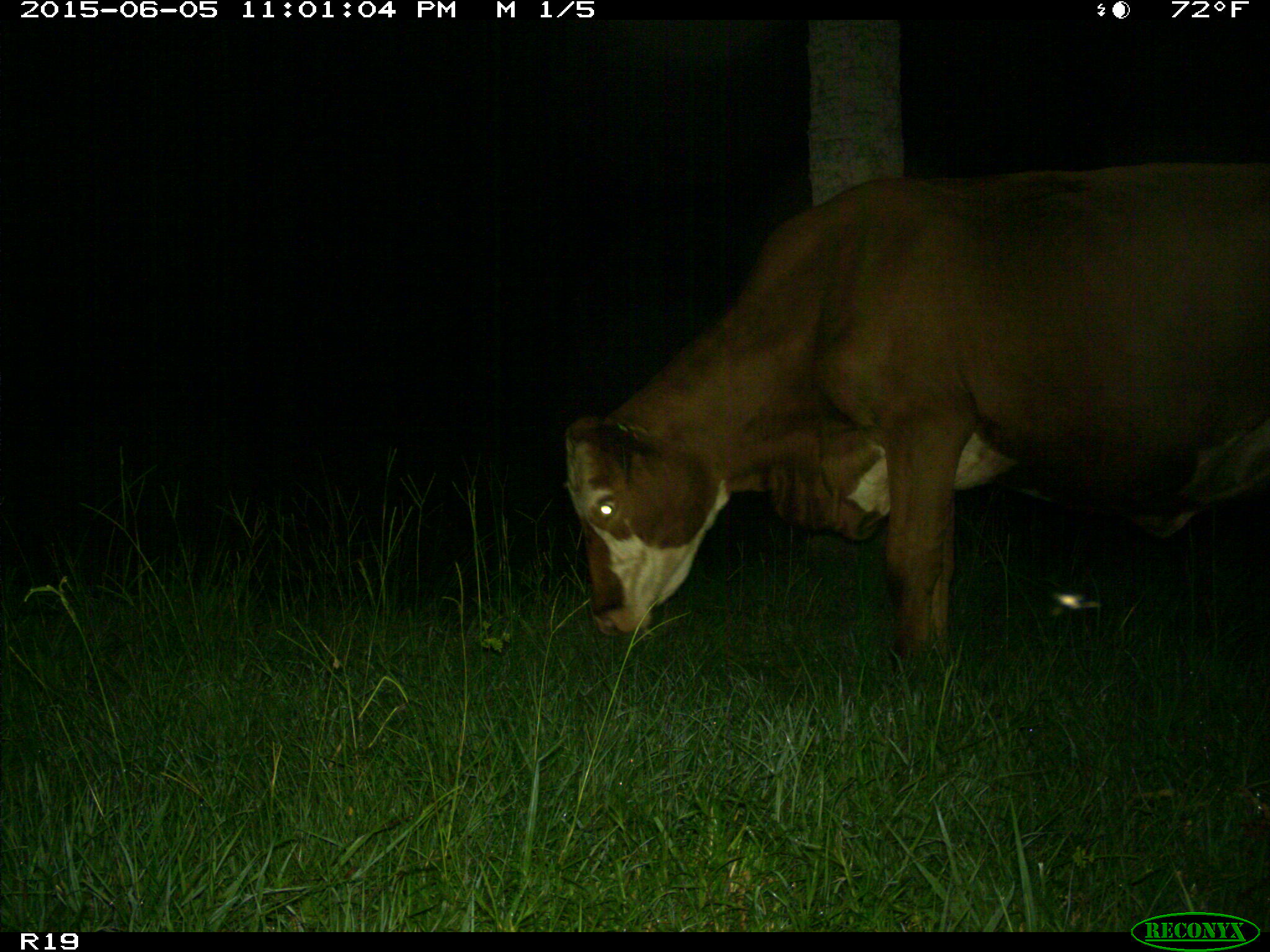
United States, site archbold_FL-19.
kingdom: Animalia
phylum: Chordata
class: Mammalia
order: Artiodactyla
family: Bovidae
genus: Bos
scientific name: Bos taurus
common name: domestic cow